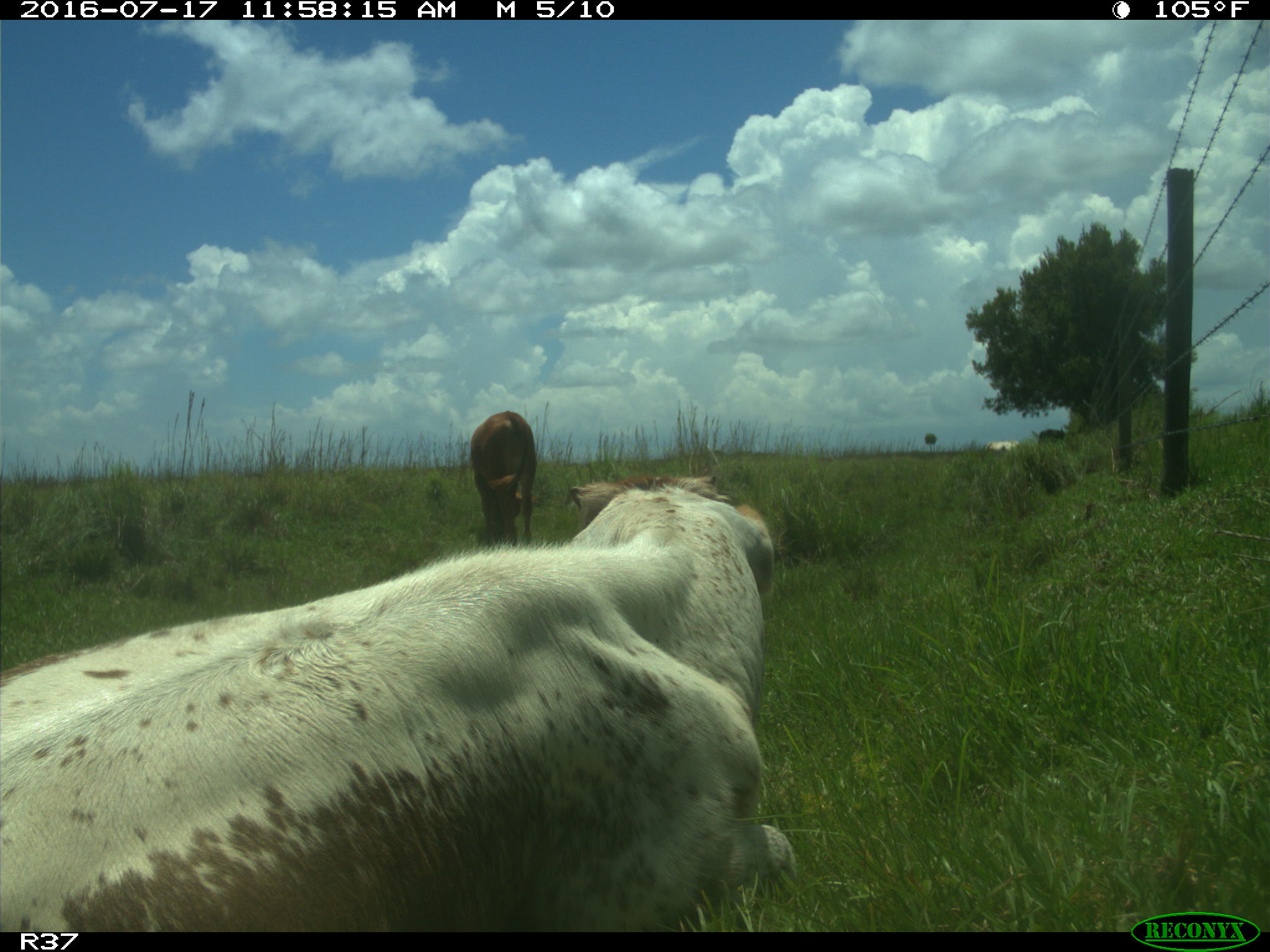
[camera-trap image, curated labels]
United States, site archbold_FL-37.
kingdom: Animalia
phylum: Chordata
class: Mammalia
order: Artiodactyla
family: Bovidae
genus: Bos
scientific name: Bos taurus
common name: domestic cow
Bos taurus (domestic cow).